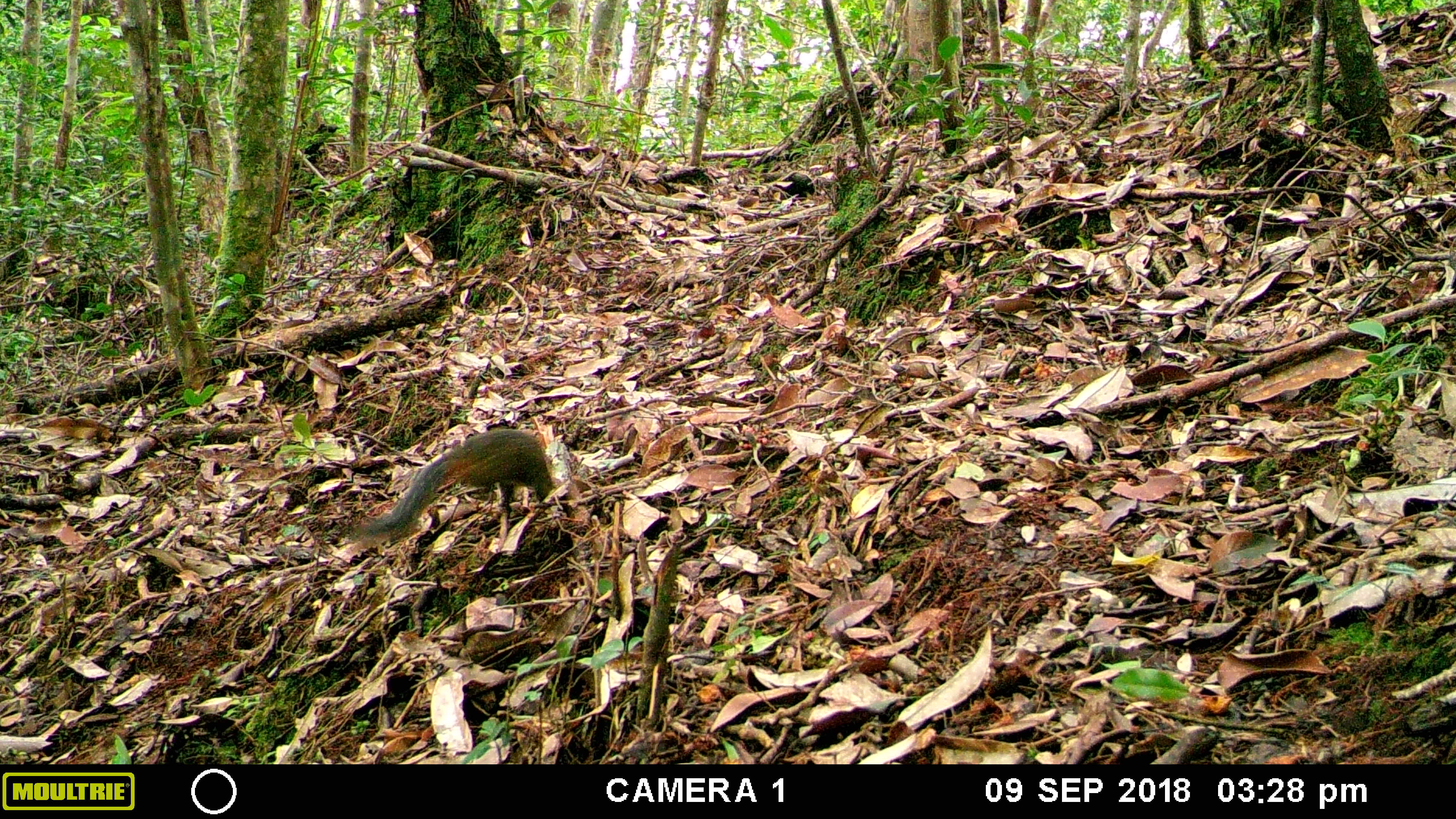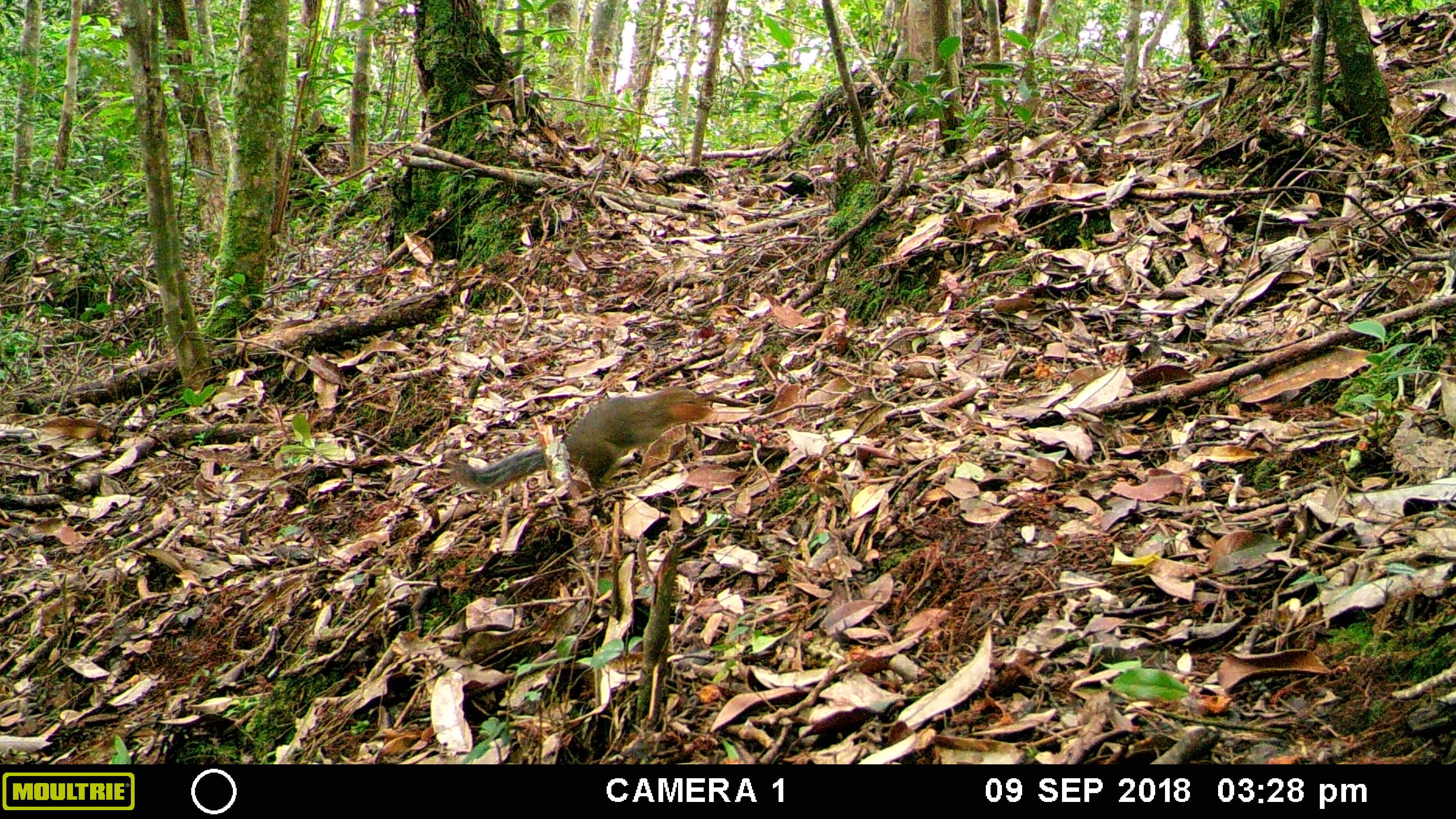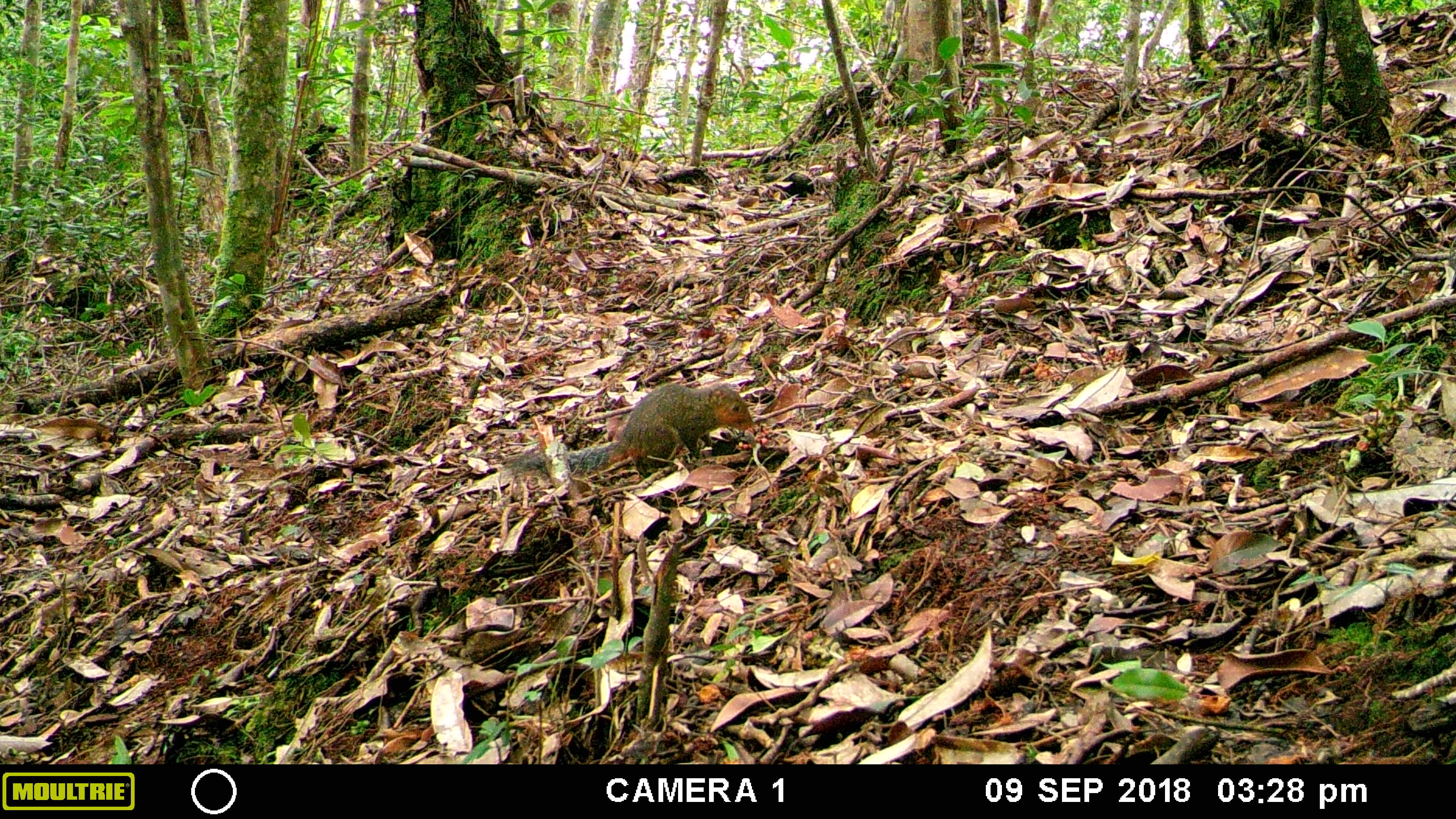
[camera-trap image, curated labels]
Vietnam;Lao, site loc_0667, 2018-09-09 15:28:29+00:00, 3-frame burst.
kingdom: Animalia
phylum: Chordata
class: Mammalia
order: Rodentia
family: Sciuridae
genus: Dremomys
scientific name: Dremomys rufigenis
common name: red-cheeked squirrel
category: red cheeked squirrel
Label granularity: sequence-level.